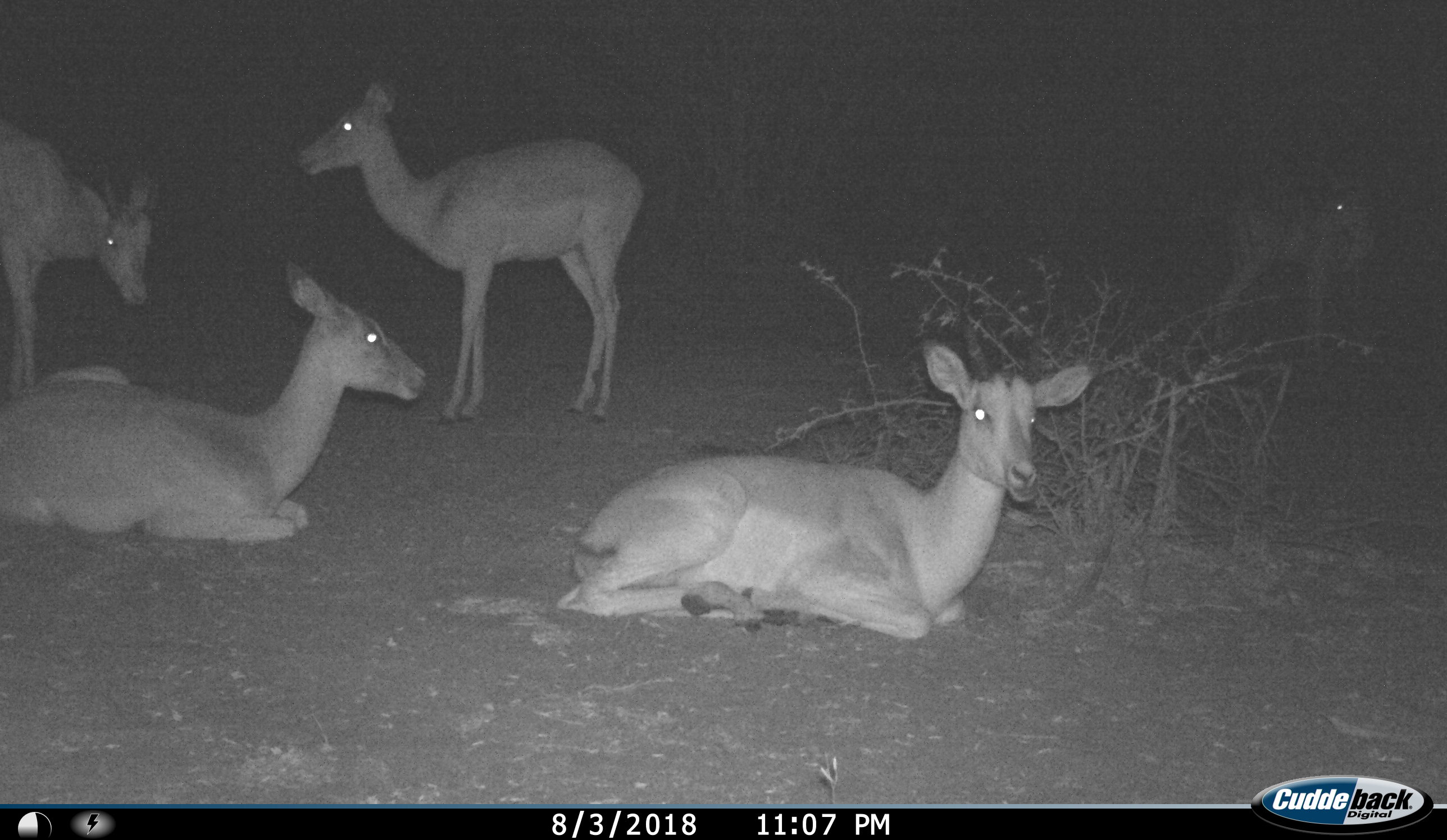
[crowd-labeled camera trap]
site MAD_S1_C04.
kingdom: Animalia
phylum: Chordata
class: Mammalia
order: Artiodactyla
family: Bovidae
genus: Aepyceros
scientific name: Aepyceros melampus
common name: impala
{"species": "impala (Aepyceros melampus)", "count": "5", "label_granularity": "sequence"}